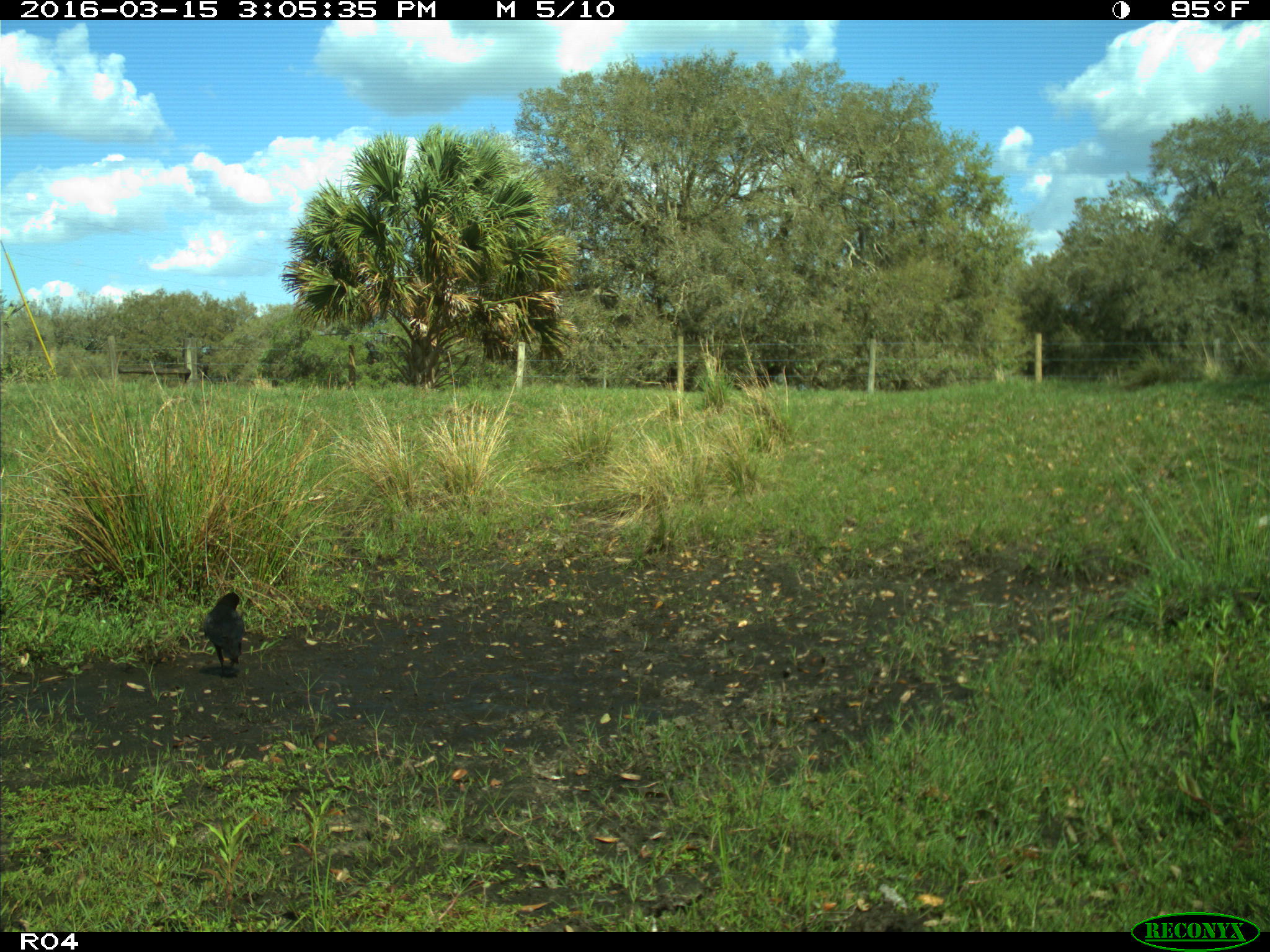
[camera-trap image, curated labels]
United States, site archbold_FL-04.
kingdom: Animalia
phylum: Chordata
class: Aves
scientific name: Aves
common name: birds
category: unidentified bird